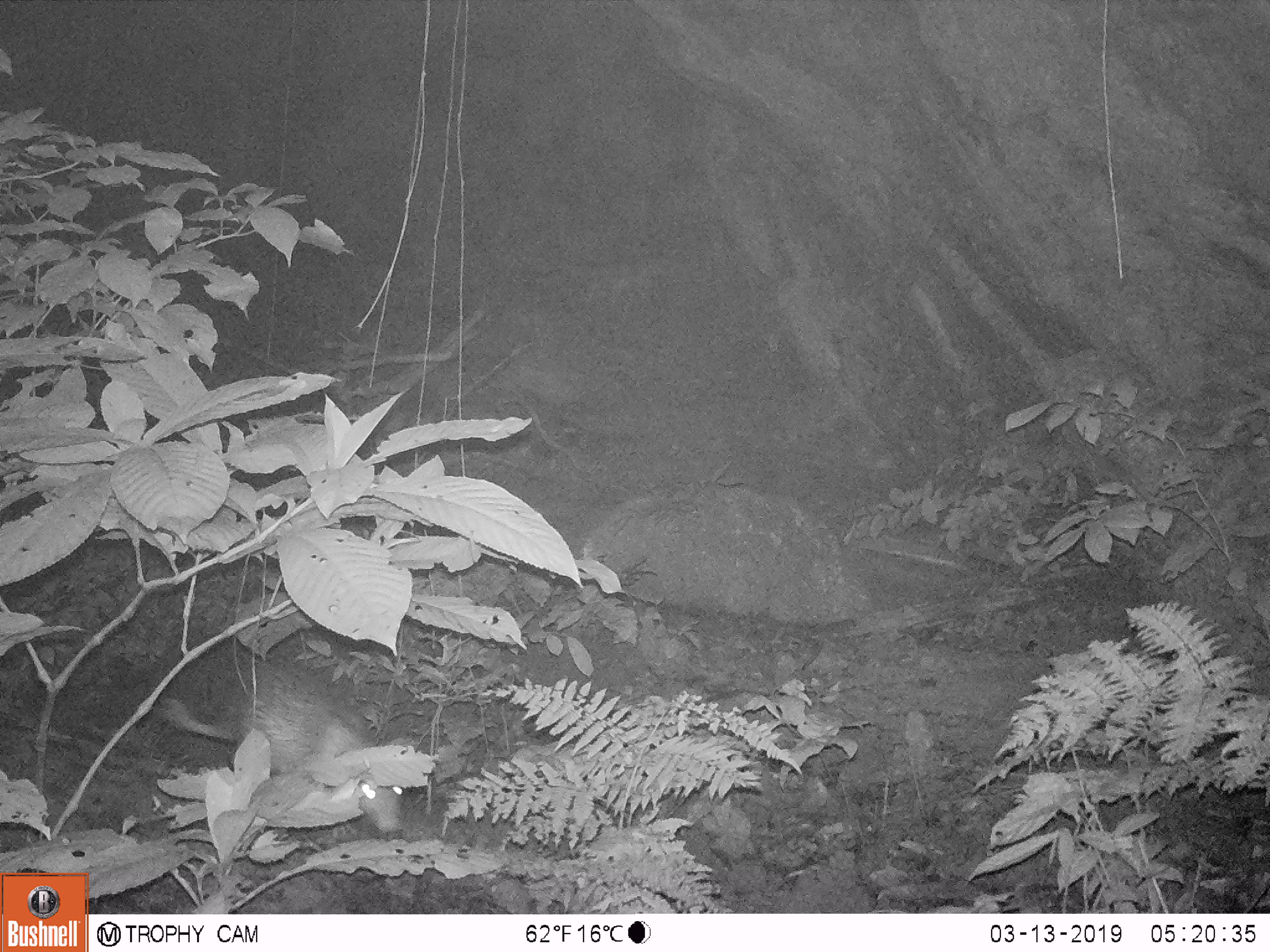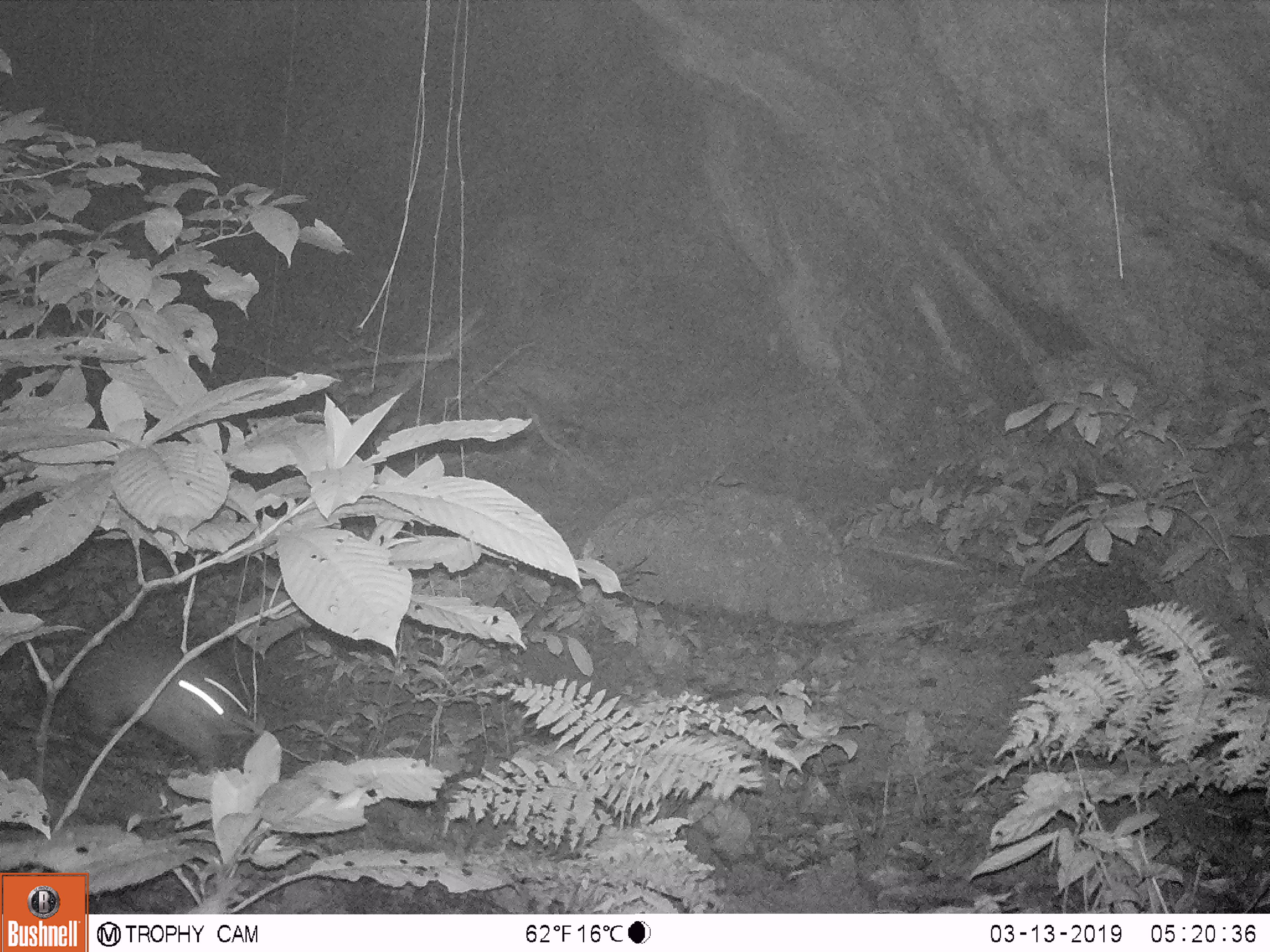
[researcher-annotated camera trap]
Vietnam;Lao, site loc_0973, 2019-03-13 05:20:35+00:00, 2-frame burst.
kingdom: Animalia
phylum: Chordata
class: Mammalia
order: Rodentia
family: Hystricidae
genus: Atherurus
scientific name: Atherurus macrourus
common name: asiatic brush-tailed porcupine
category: asiatic brush tailed porcupine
Asiatic brush tailed porcupine (asiatic brush-tailed porcupine) (Atherurus macrourus). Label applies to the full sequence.